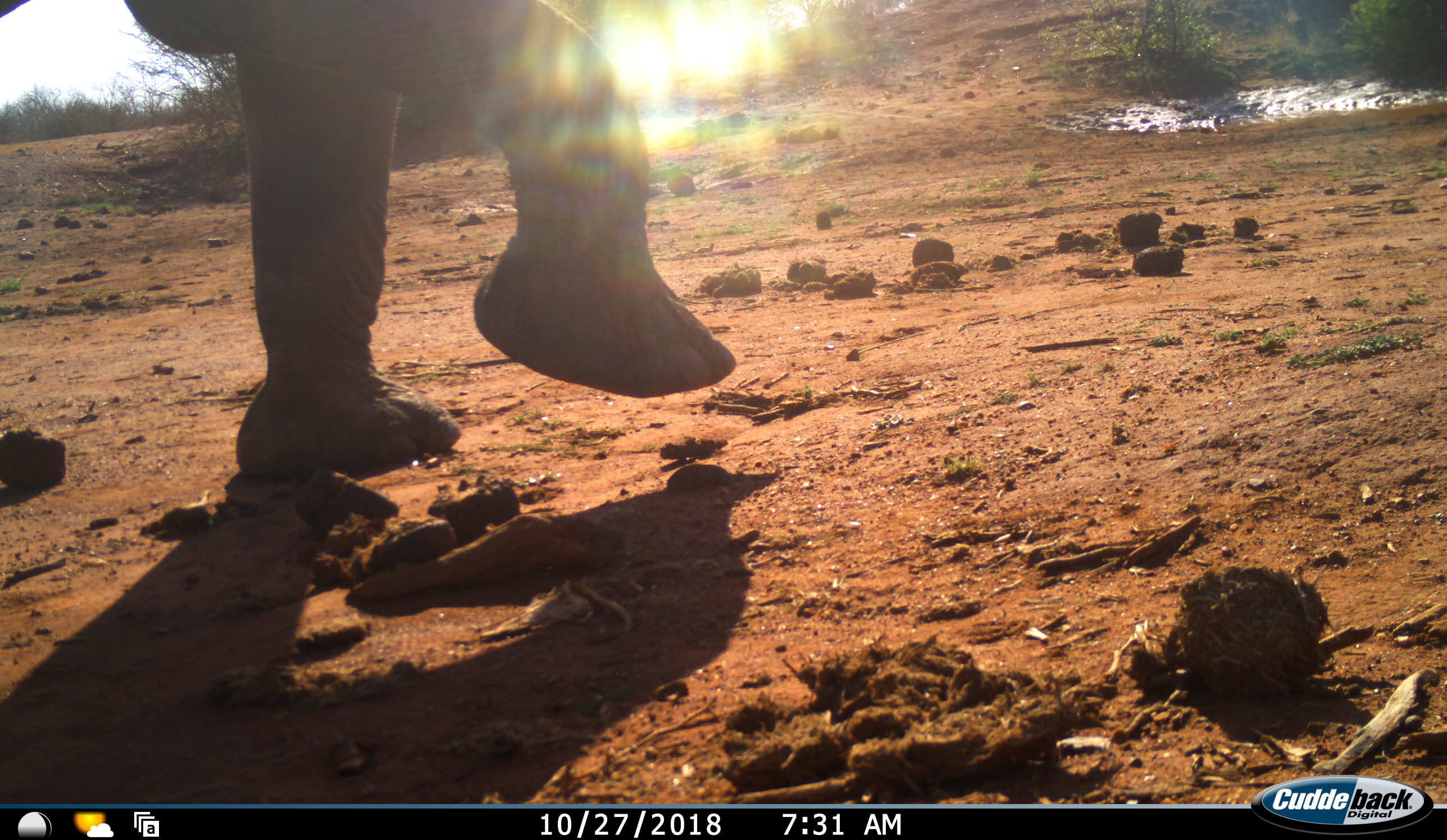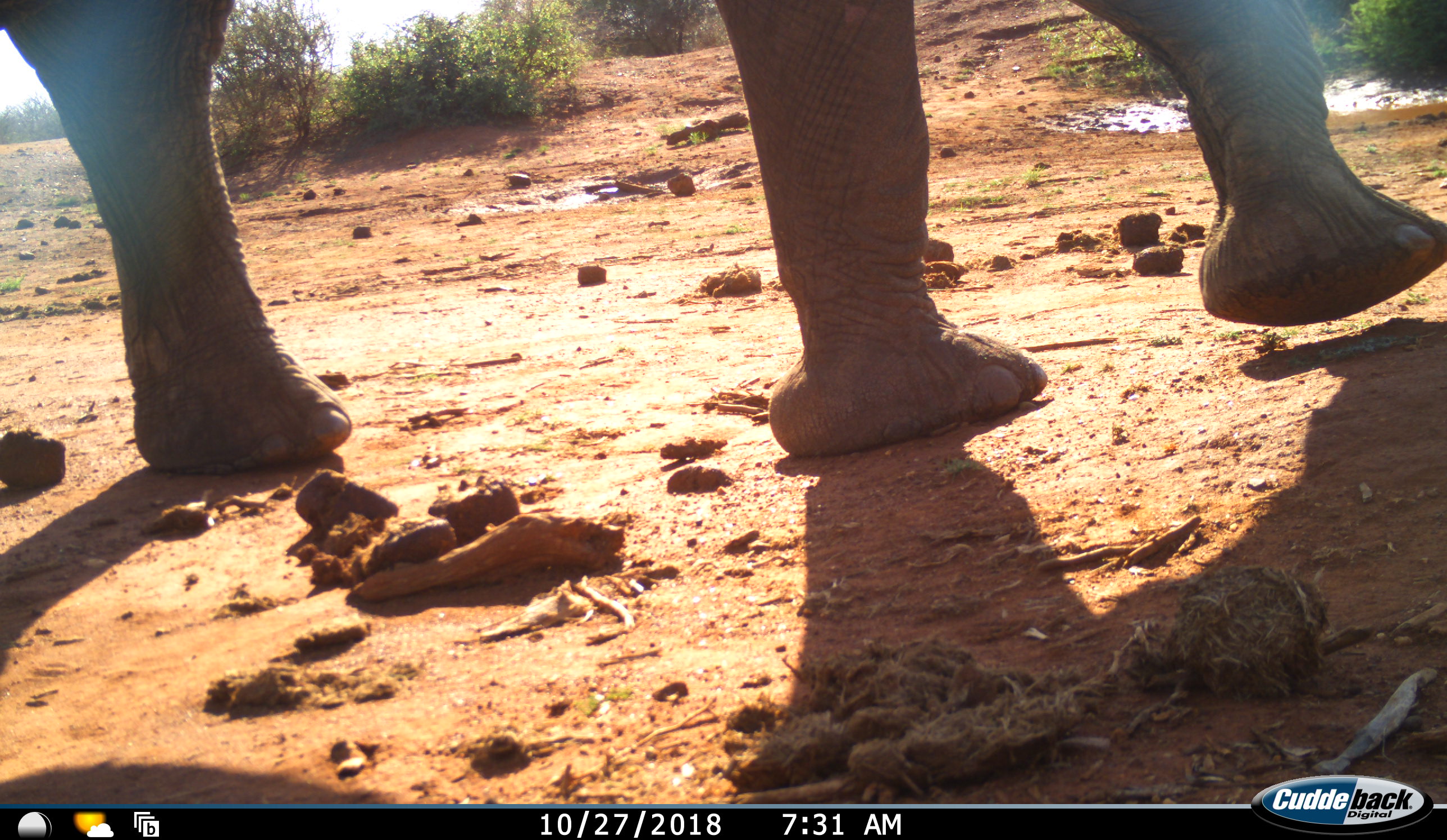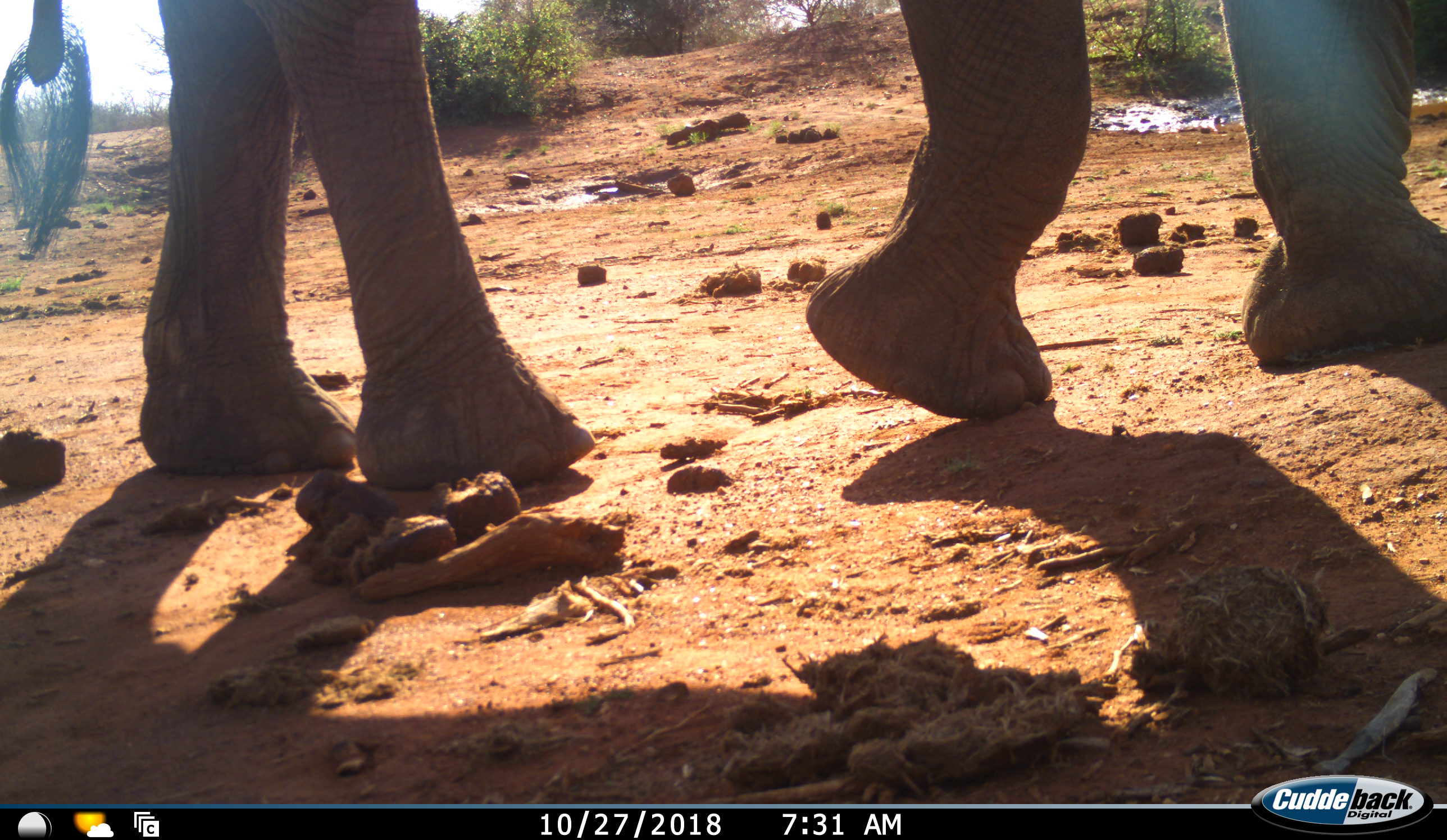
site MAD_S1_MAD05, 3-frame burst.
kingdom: Animalia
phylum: Chordata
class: Mammalia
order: Proboscidea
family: Elephantidae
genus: Loxodonta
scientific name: Loxodonta africana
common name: african bush elephant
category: elephant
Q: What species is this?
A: Elephant (african bush elephant) (Loxodonta africana).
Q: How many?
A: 1.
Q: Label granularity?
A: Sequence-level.